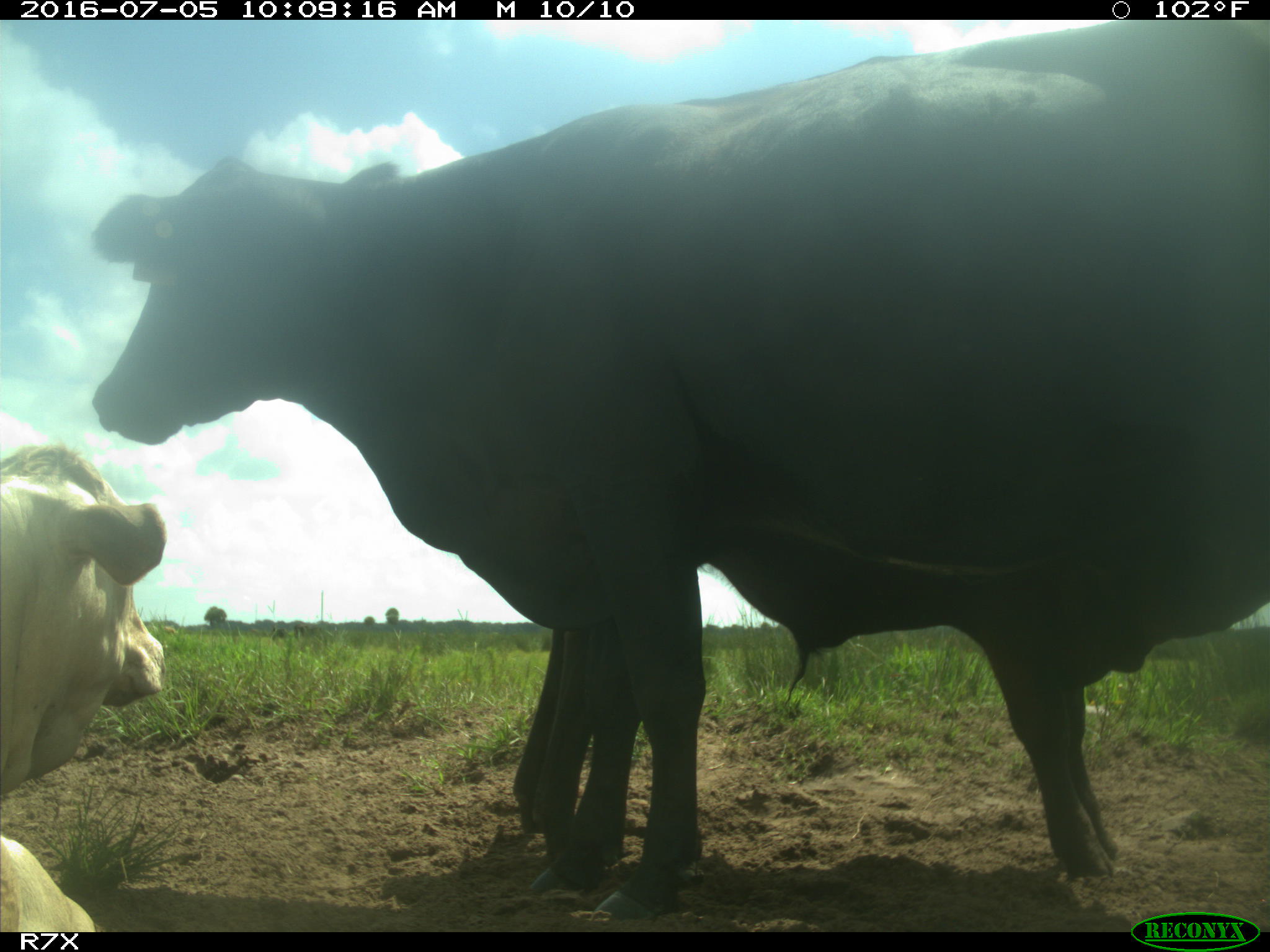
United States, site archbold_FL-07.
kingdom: Animalia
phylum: Chordata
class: Mammalia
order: Artiodactyla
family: Bovidae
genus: Bos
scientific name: Bos taurus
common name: domestic cow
Bos taurus (domestic cow).